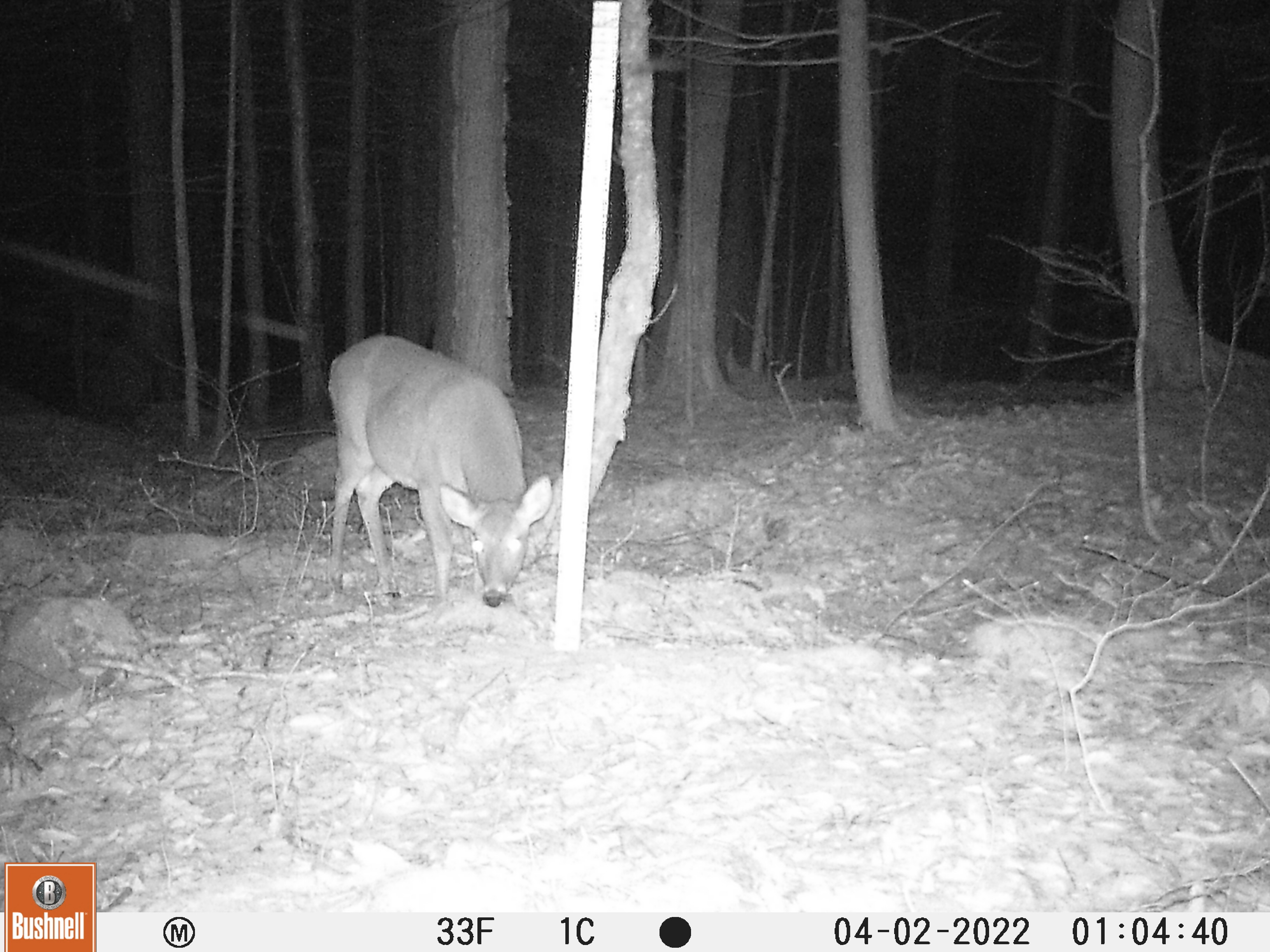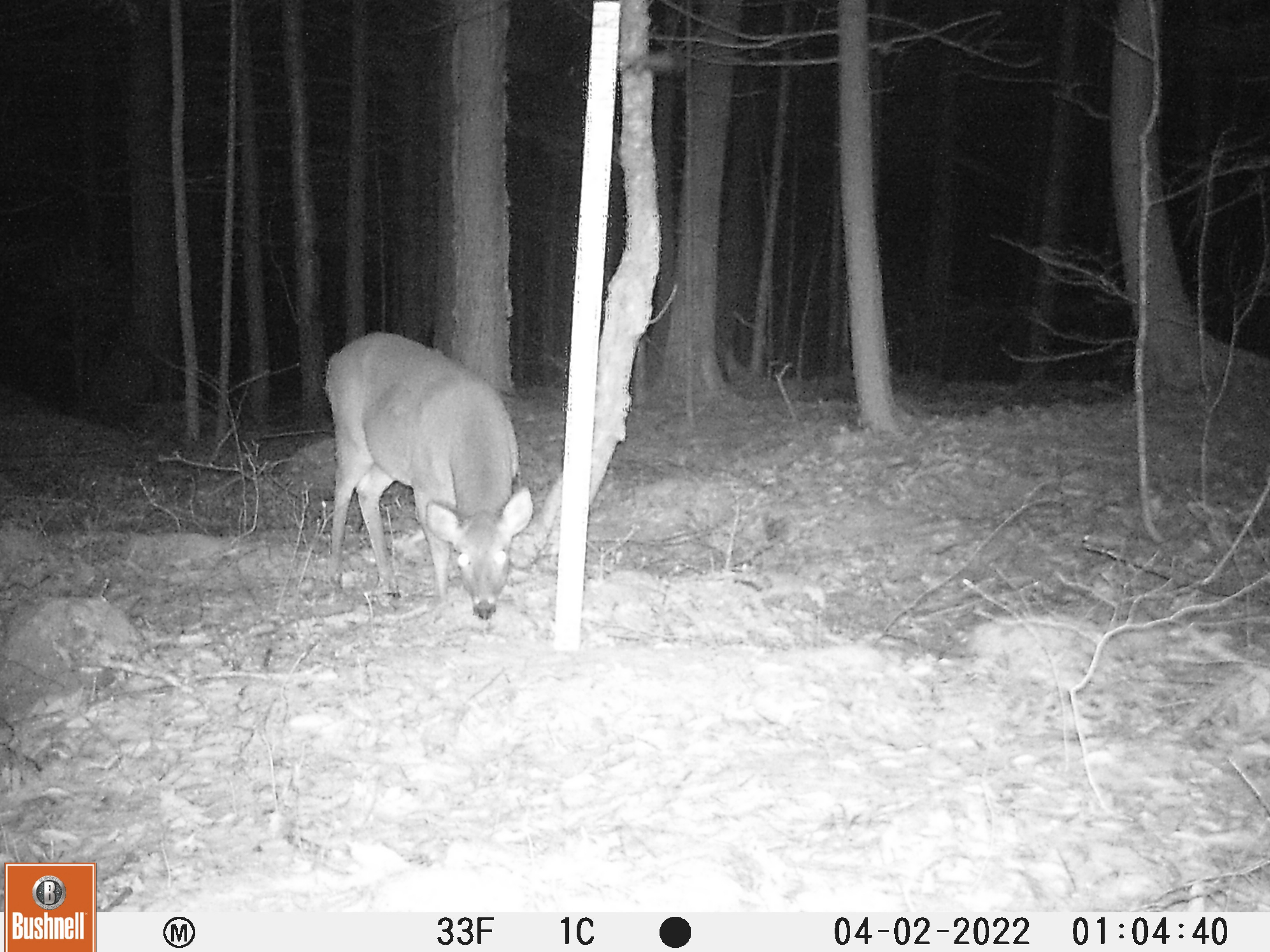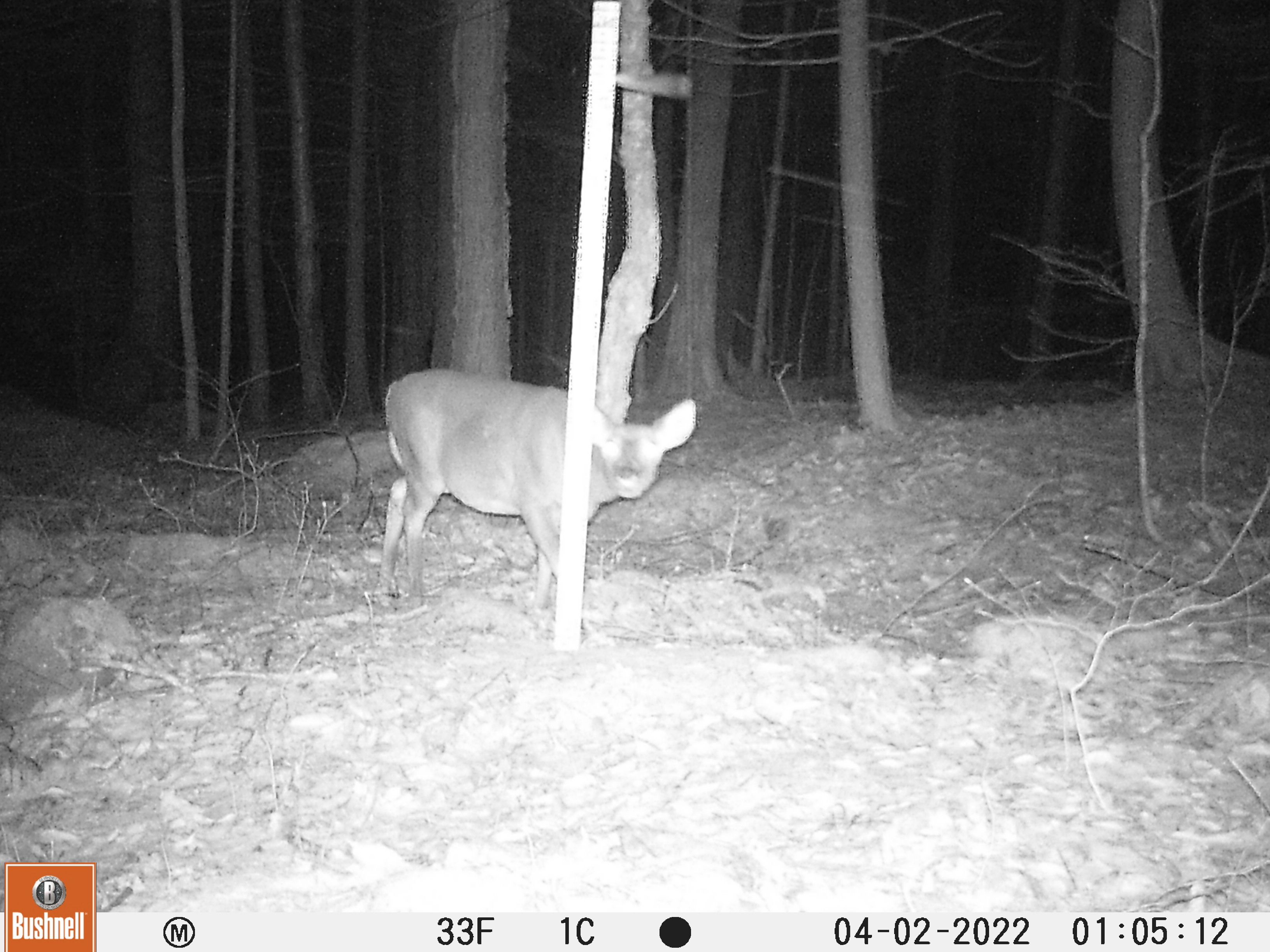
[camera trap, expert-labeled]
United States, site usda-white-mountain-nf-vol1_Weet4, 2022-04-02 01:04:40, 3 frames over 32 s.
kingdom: Animalia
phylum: Chordata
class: Mammalia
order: Artiodactyla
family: Cervidae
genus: Odocoileus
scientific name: Odocoileus virginianus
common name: white-tailed deer